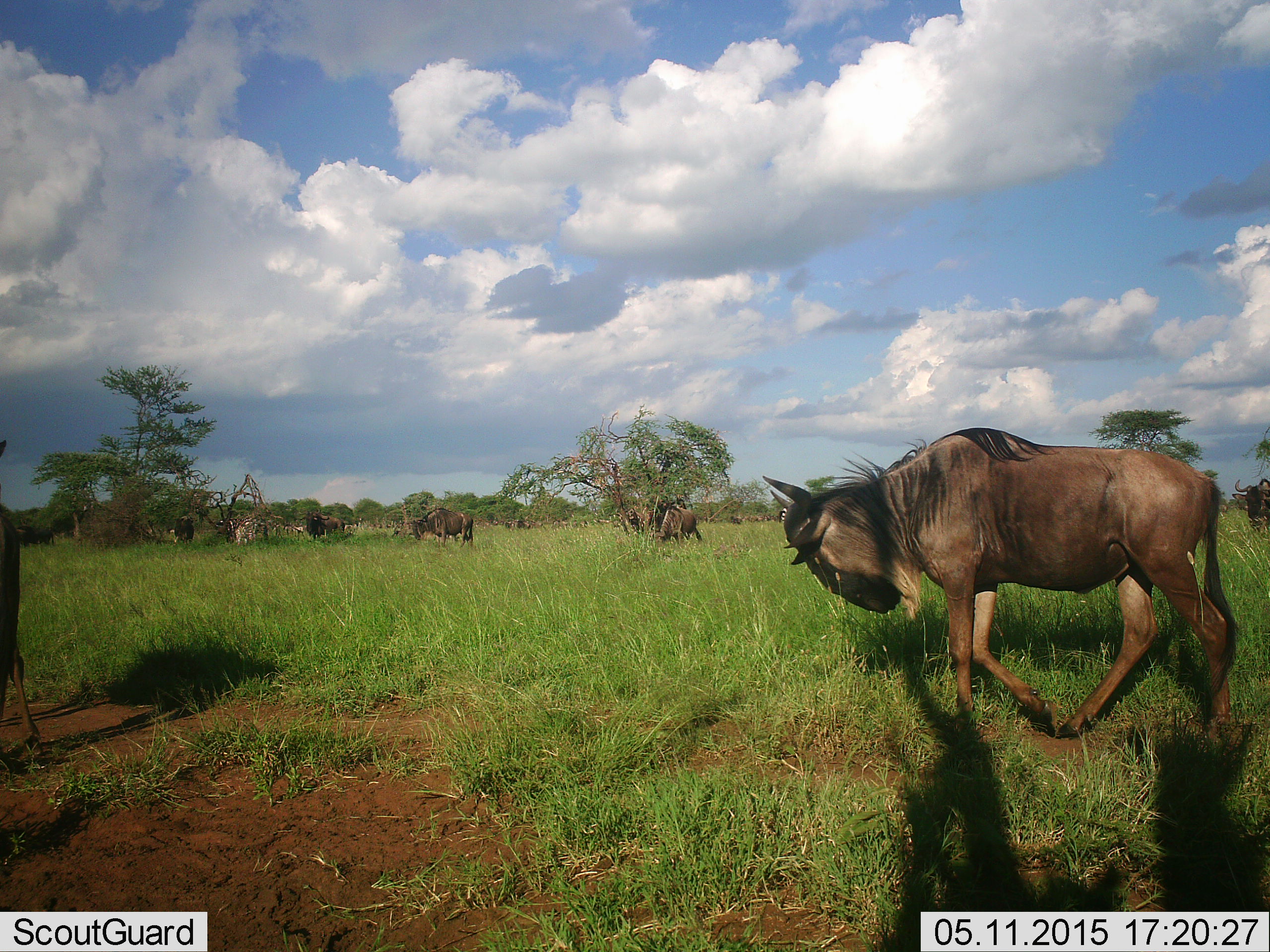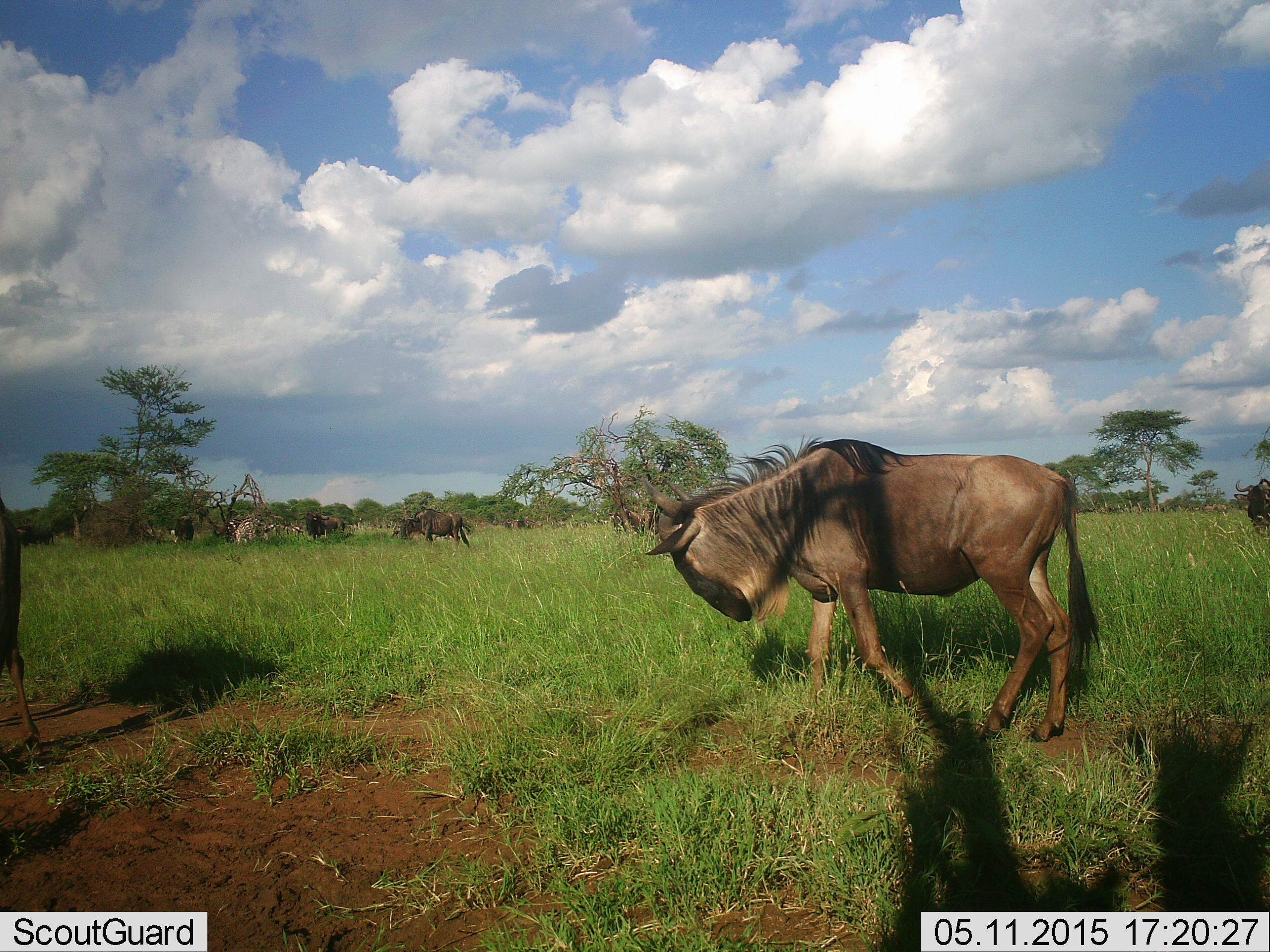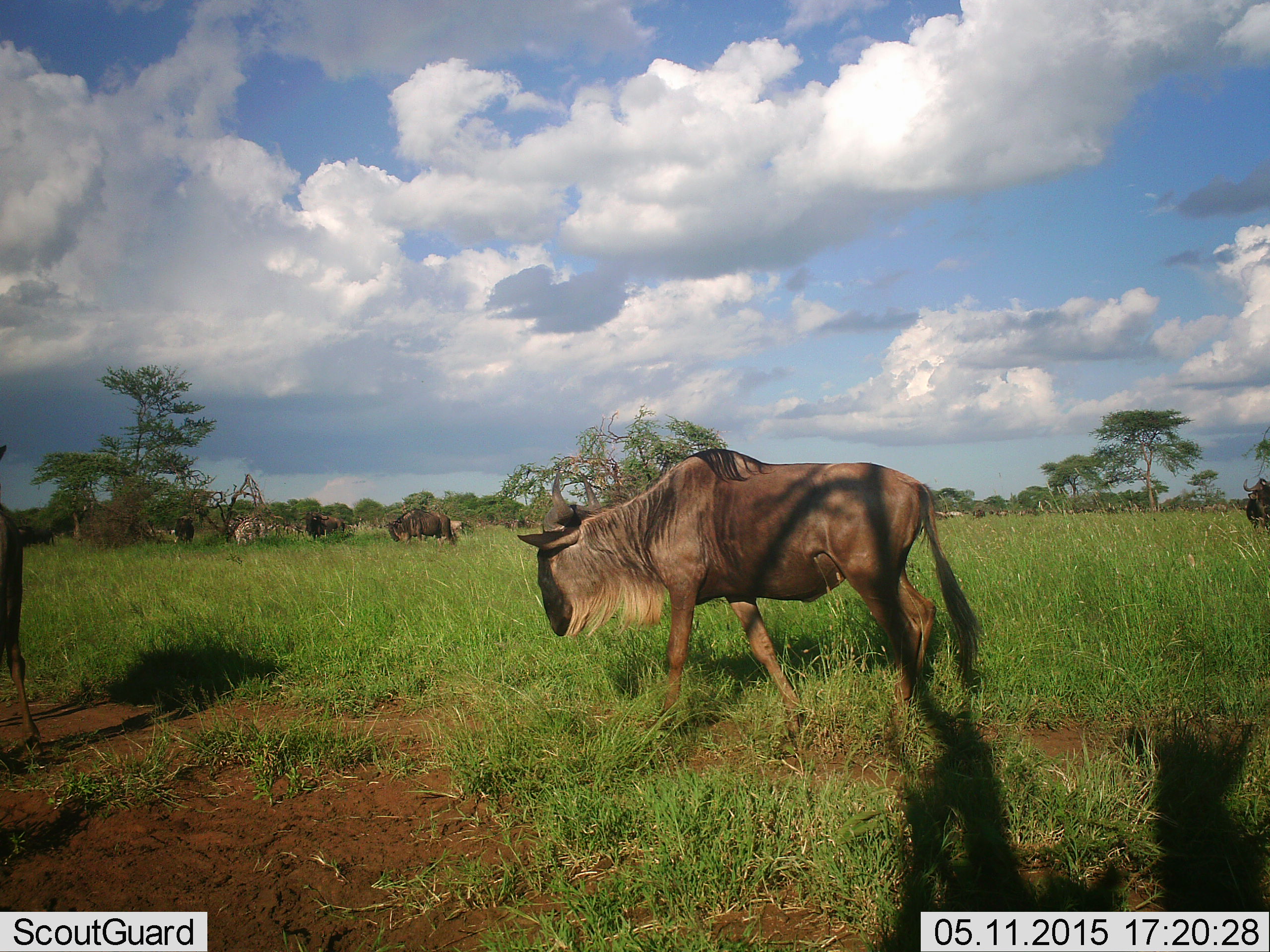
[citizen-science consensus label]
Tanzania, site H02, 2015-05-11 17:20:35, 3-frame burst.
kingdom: Animalia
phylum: Chordata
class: Mammalia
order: Artiodactyla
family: Bovidae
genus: Connochaetes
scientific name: Connochaetes taurinus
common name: blue wildebeest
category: wildebeest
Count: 10.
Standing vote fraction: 57%.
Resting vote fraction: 14%.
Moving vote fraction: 100%.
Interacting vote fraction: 14%.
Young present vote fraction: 0%.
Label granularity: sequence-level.